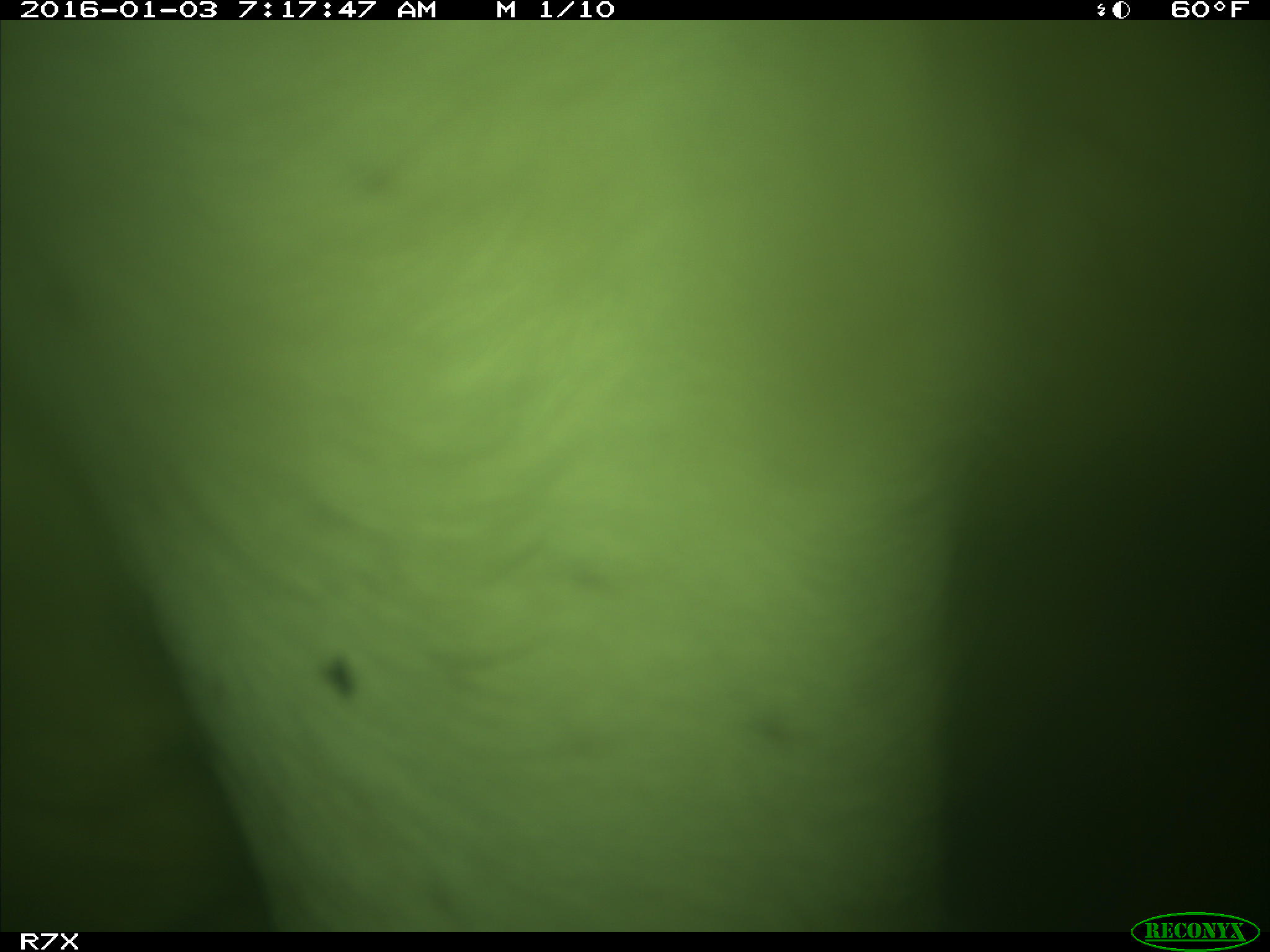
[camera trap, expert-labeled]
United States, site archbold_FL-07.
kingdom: Animalia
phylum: Chordata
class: Mammalia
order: Artiodactyla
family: Bovidae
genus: Bos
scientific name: Bos taurus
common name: domestic cow